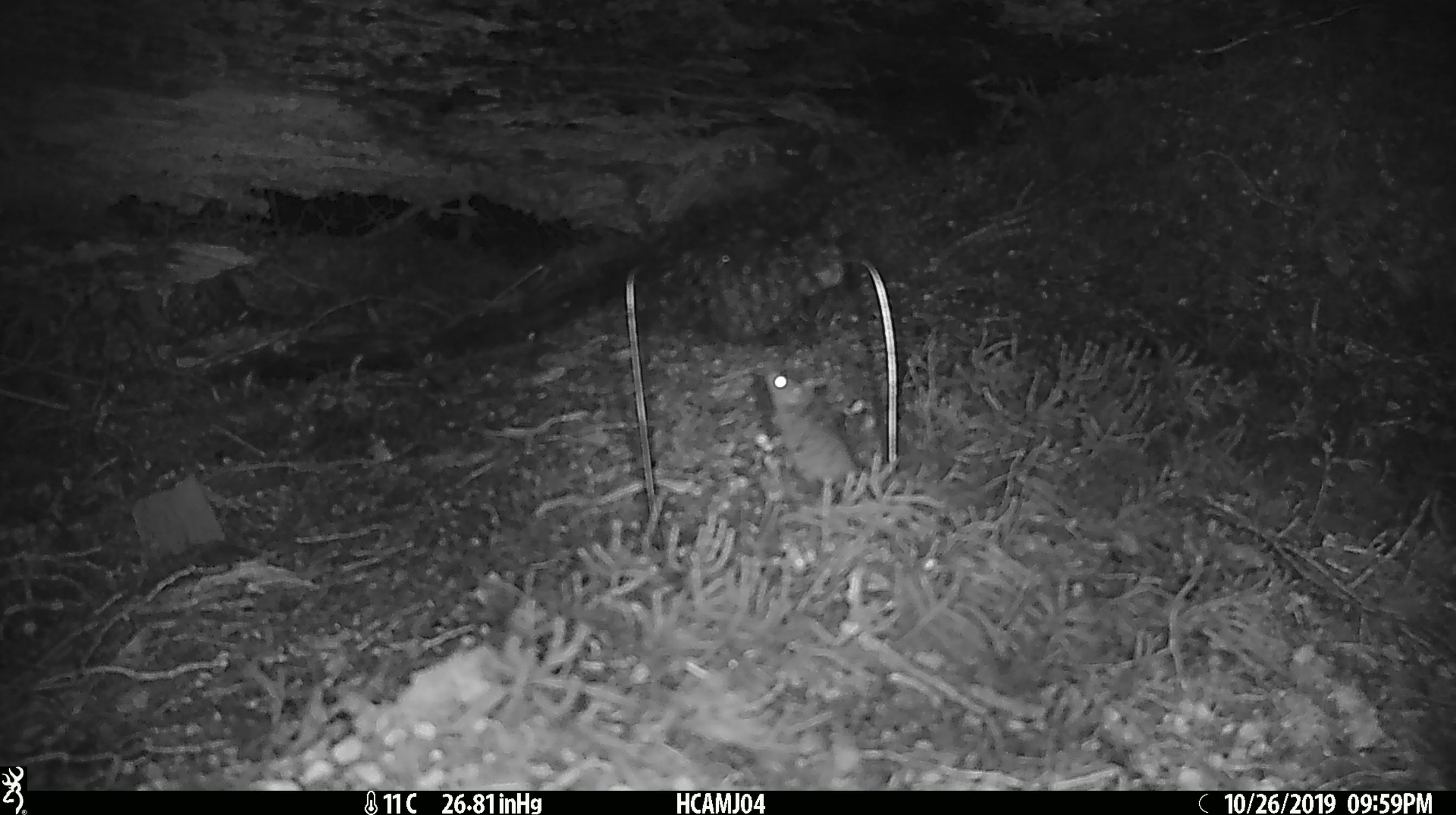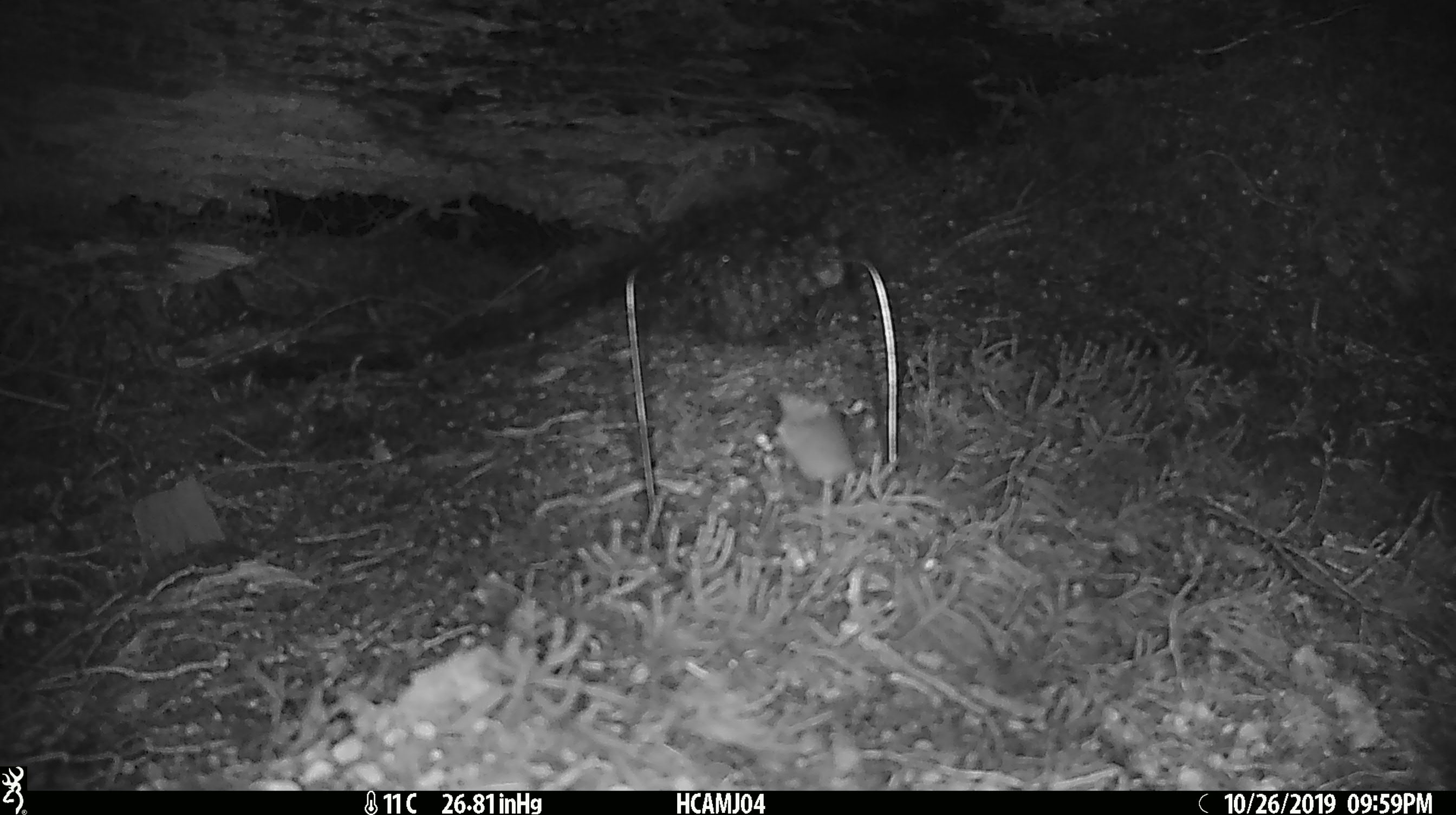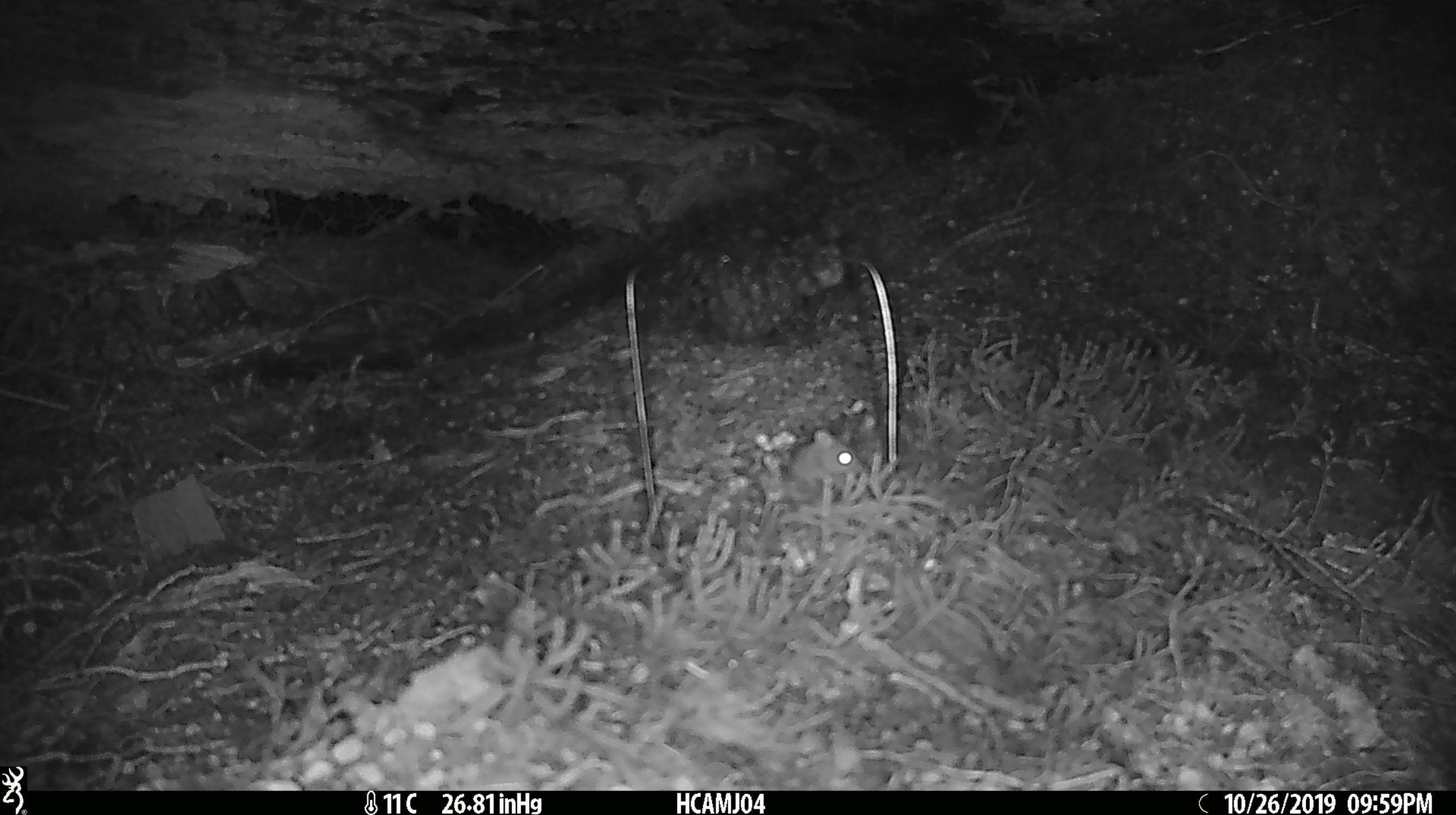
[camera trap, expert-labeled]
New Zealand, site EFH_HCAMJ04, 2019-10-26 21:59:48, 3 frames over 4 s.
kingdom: Animalia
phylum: Chordata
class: Mammalia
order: Rodentia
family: Muridae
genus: Mus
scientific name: Mus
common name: mouse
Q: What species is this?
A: Mouse (Mus).